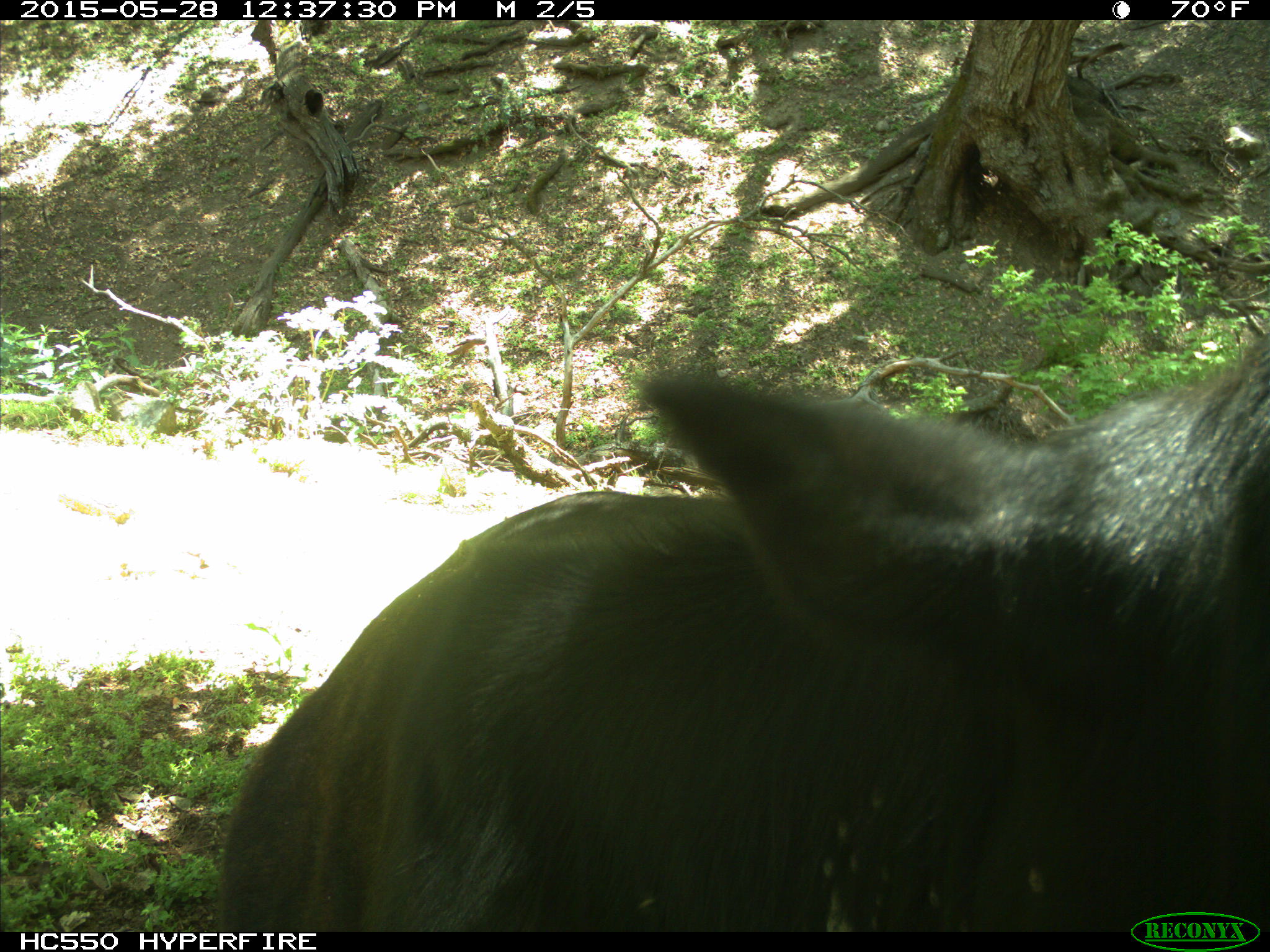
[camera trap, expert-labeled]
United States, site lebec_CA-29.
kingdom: Animalia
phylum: Chordata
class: Mammalia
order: Artiodactyla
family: Bovidae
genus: Bos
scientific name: Bos taurus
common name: domestic cow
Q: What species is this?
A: Bos taurus (domestic cow).